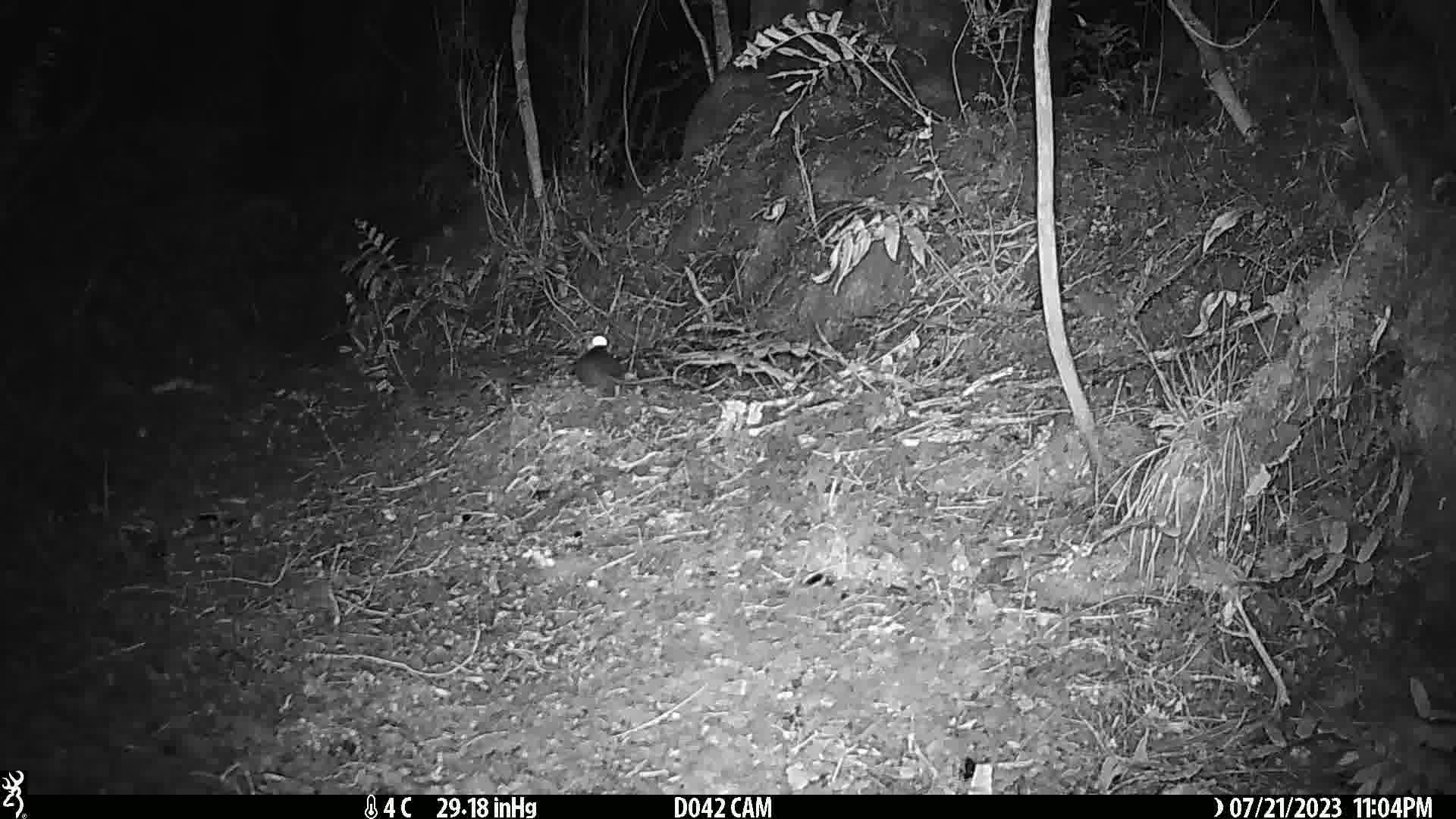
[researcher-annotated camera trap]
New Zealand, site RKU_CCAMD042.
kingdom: Animalia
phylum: Chordata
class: Mammalia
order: Rodentia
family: Muridae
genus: Rattus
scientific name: Rattus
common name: rat